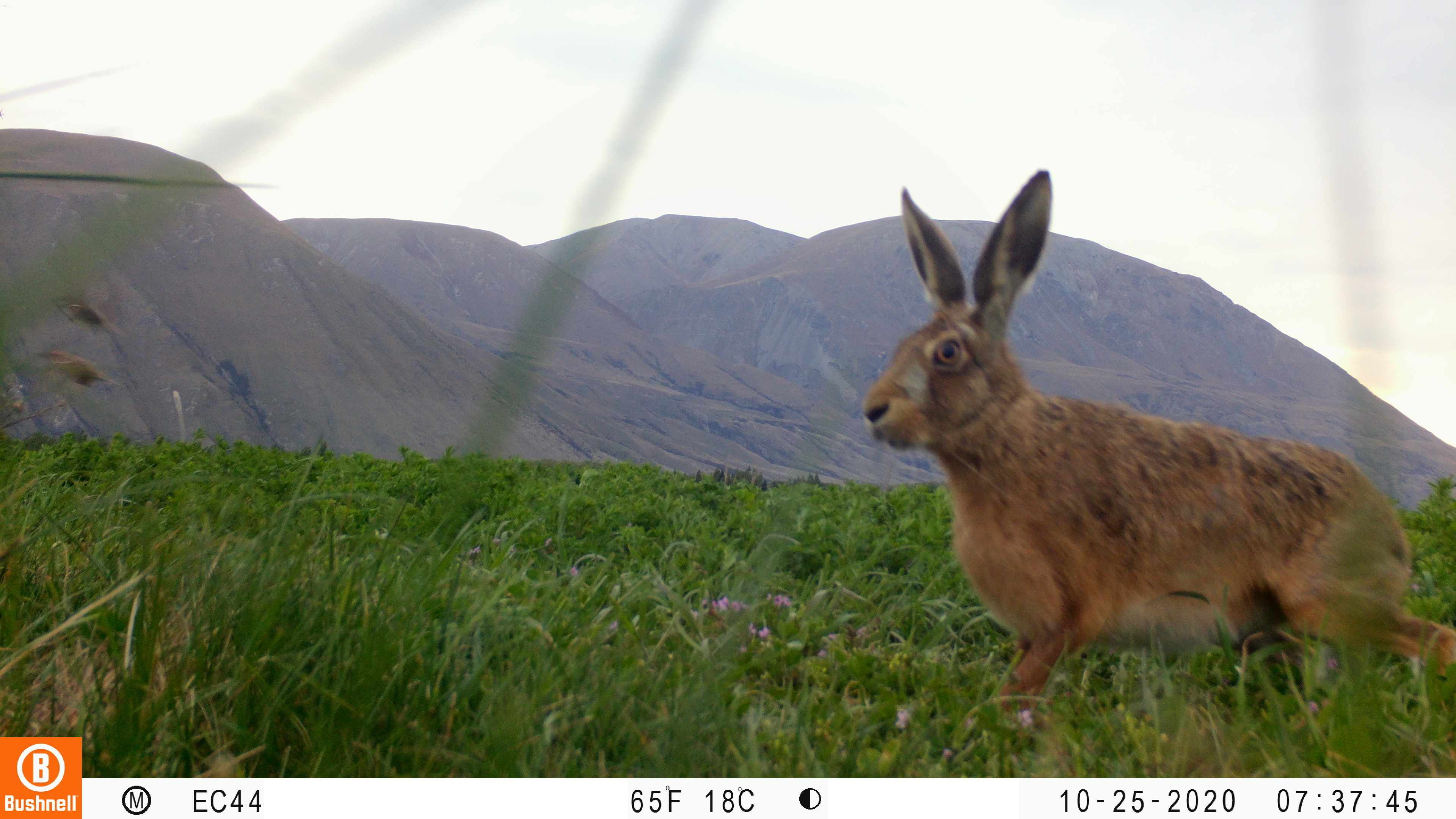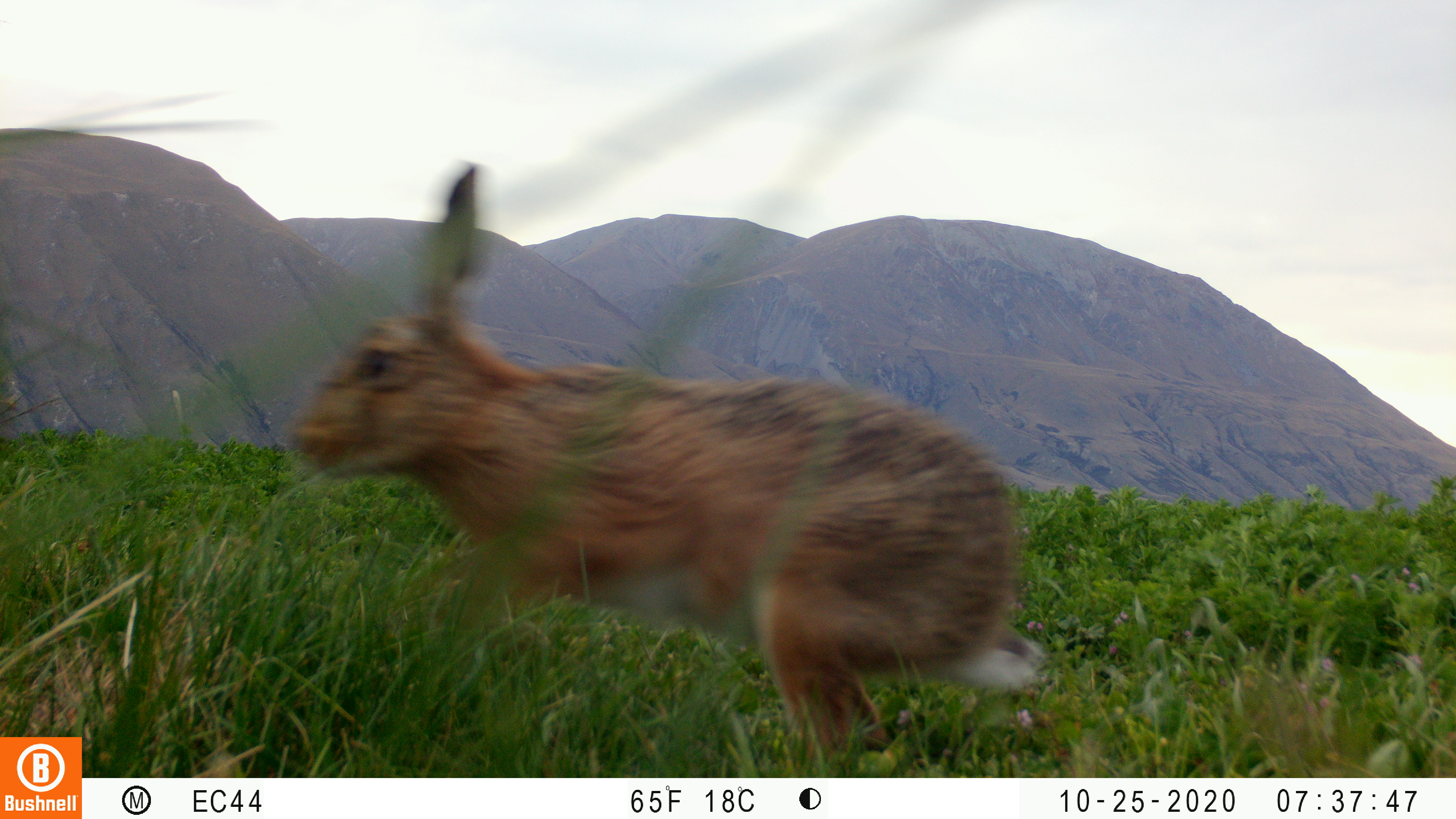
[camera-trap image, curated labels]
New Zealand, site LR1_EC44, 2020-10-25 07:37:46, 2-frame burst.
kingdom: Animalia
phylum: Chordata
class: Mammalia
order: Lagomorpha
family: Leporidae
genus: Lepus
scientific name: Lepus europaeus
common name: brown hare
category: hare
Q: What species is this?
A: Hare (brown hare) (Lepus europaeus).